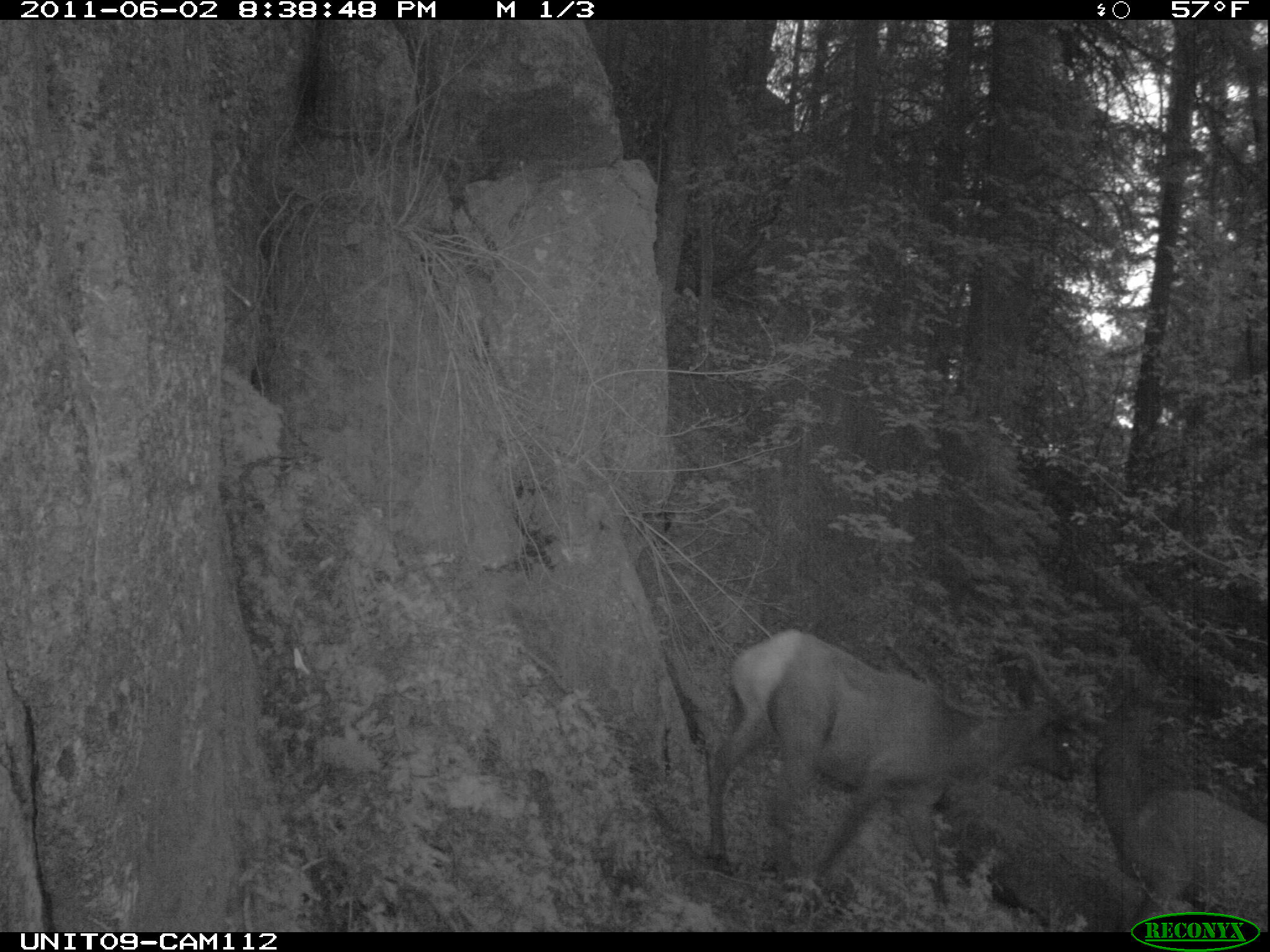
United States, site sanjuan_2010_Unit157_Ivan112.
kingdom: Animalia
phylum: Chordata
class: Mammalia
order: Artiodactyla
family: Cervidae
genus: Cervus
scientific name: Cervus elaphus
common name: red deer